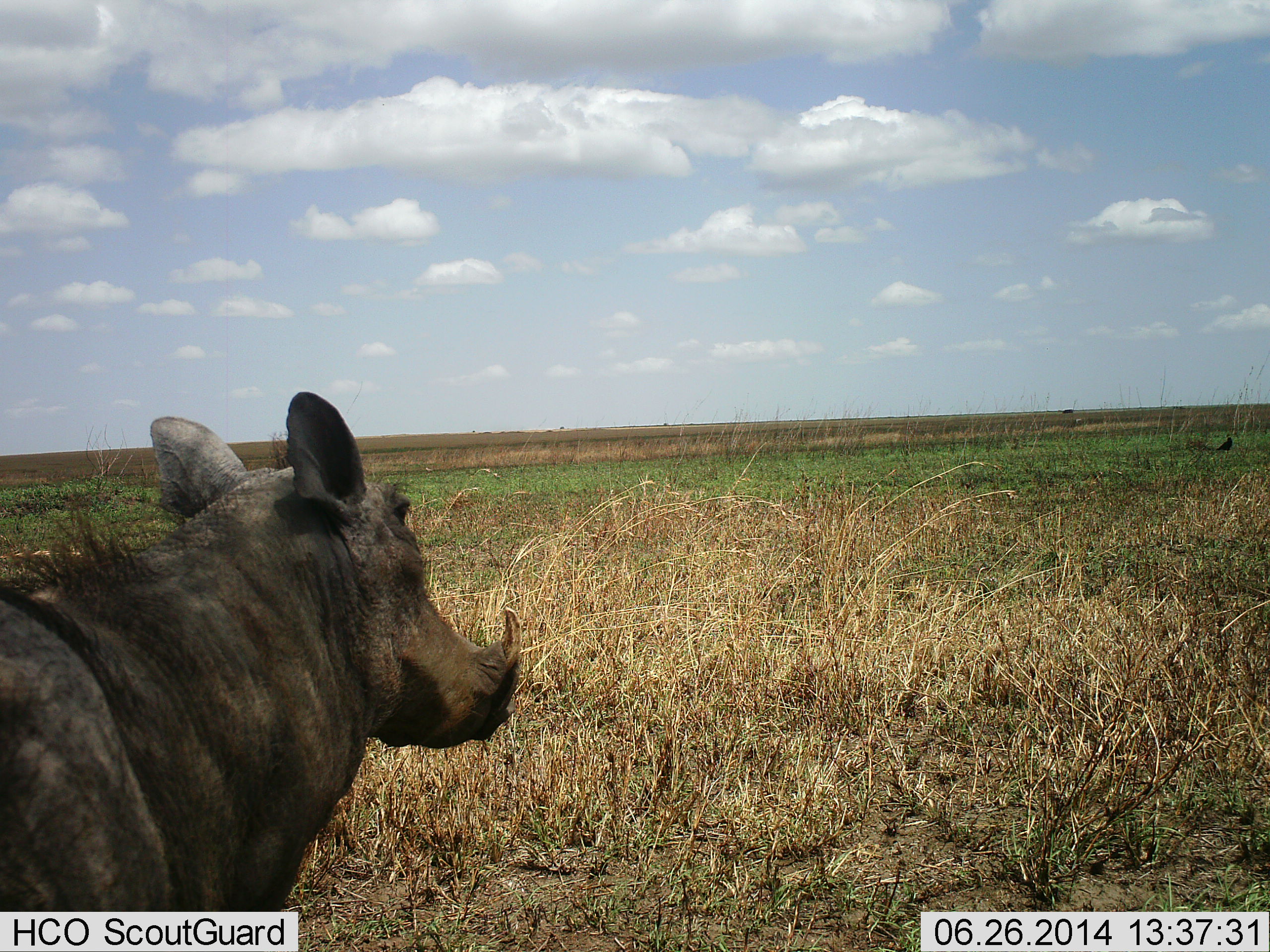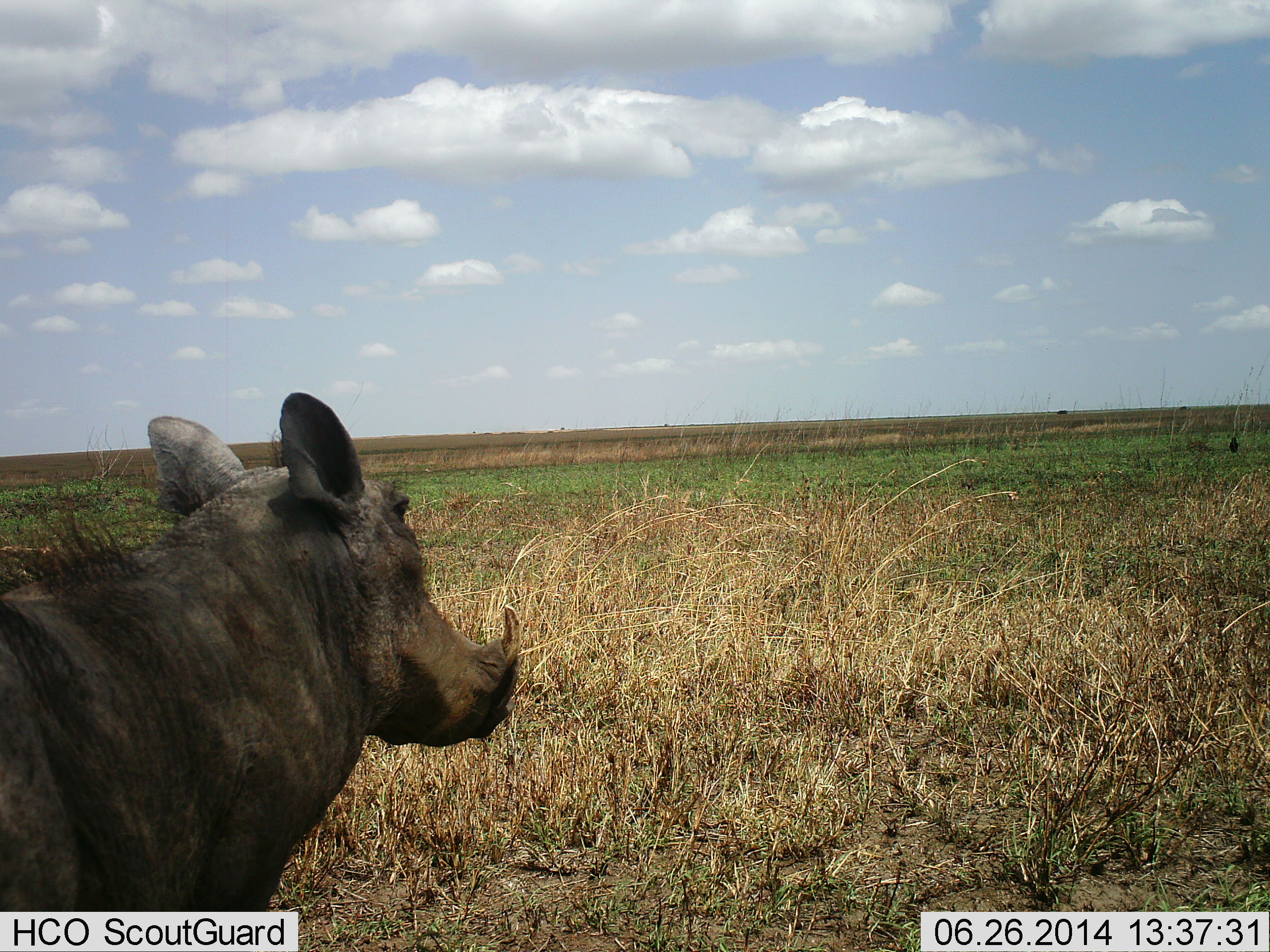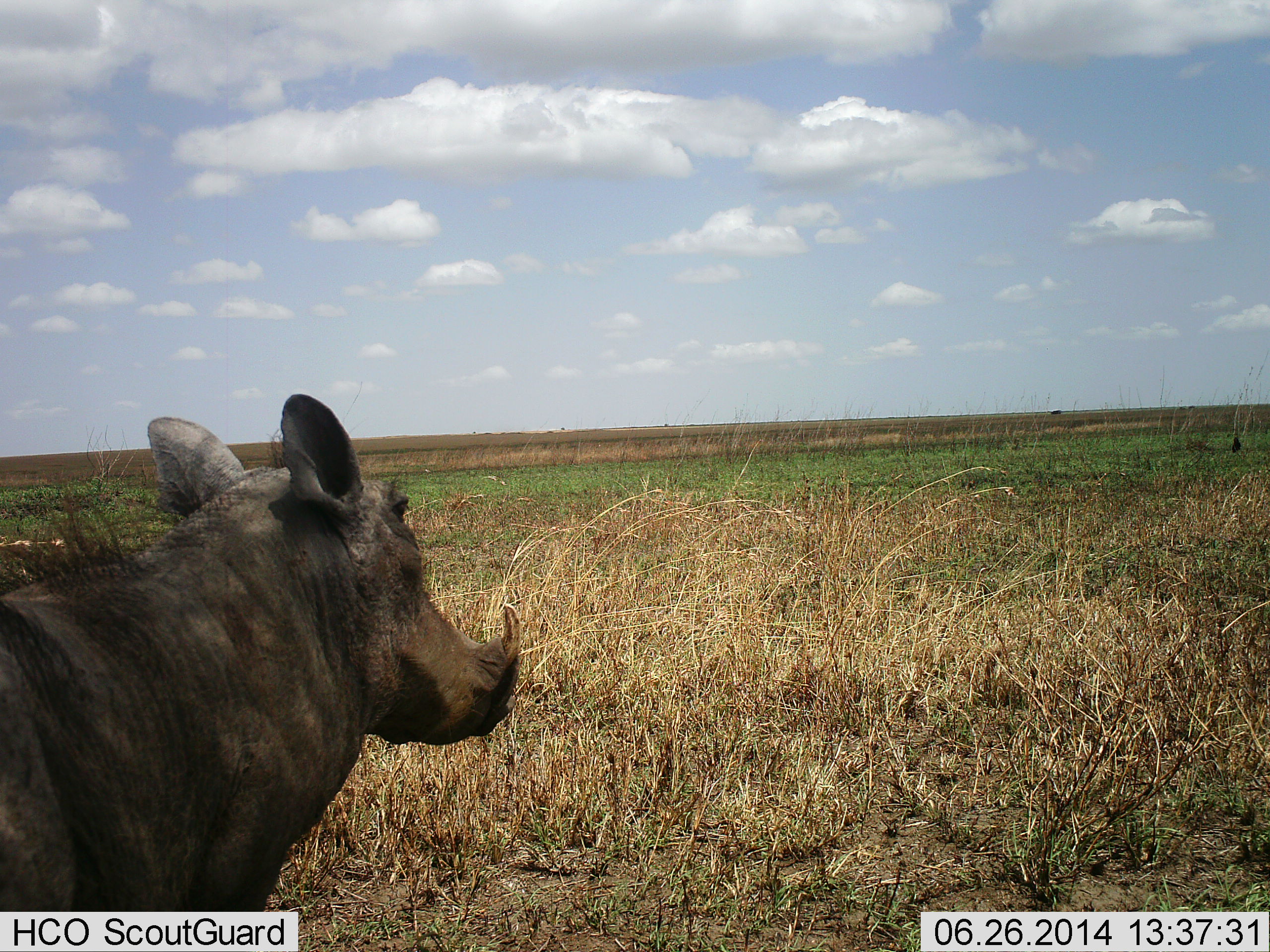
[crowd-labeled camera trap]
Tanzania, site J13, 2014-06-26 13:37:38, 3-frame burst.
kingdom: Animalia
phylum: Chordata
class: Mammalia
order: Artiodactyla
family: Suidae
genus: Phacochoerus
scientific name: Phacochoerus africanus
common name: warthog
Warthog (Phacochoerus africanus), count 1. Behavior (volunteer vote fractions): standing 100%, resting 0%, moving 0%, interacting 0%. Young present (vote fraction): 0%. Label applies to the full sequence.